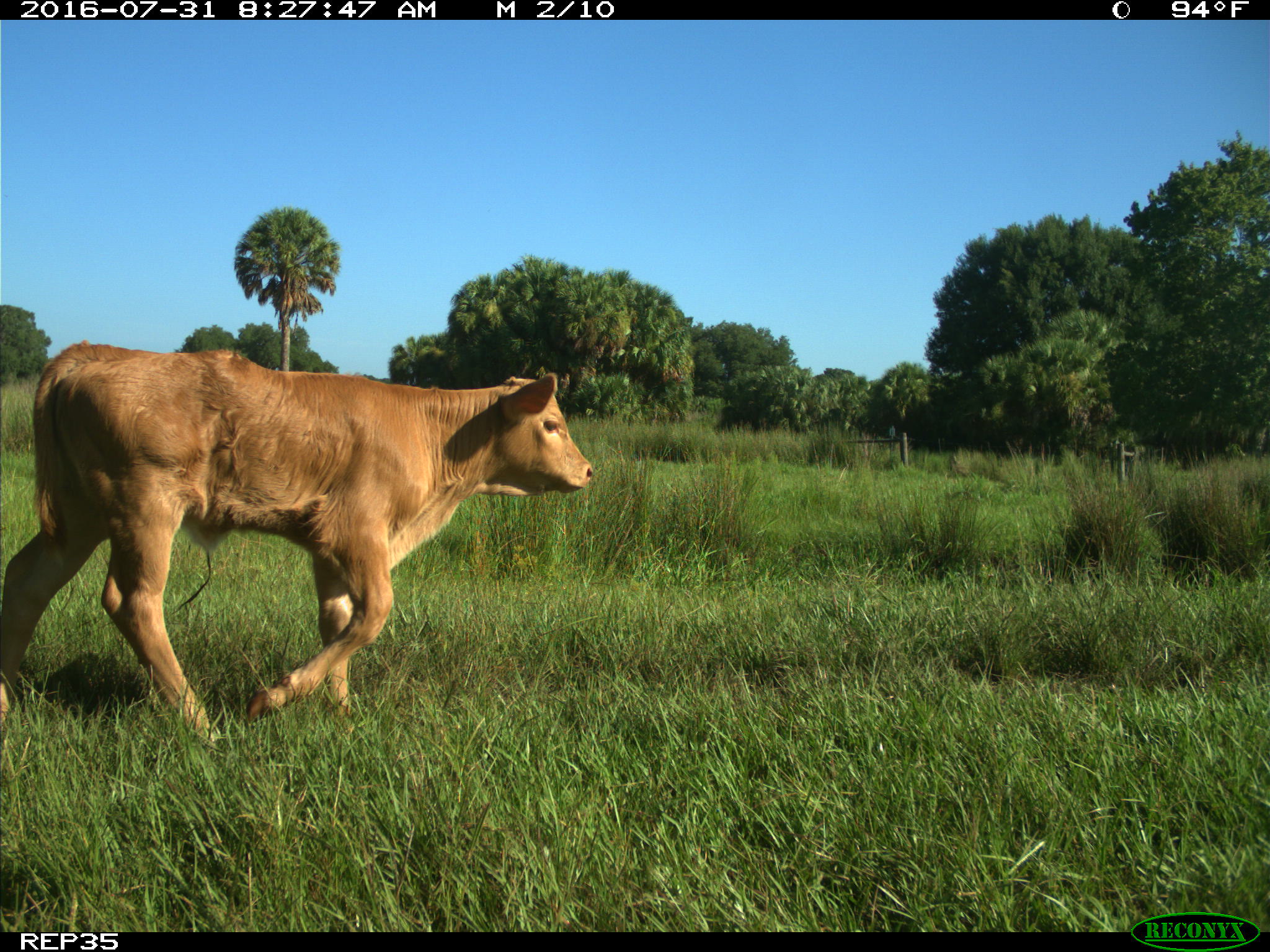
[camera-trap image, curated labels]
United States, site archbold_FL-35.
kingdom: Animalia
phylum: Chordata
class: Mammalia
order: Artiodactyla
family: Bovidae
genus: Bos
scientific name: Bos taurus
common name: domestic cow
Bos taurus (domestic cow).